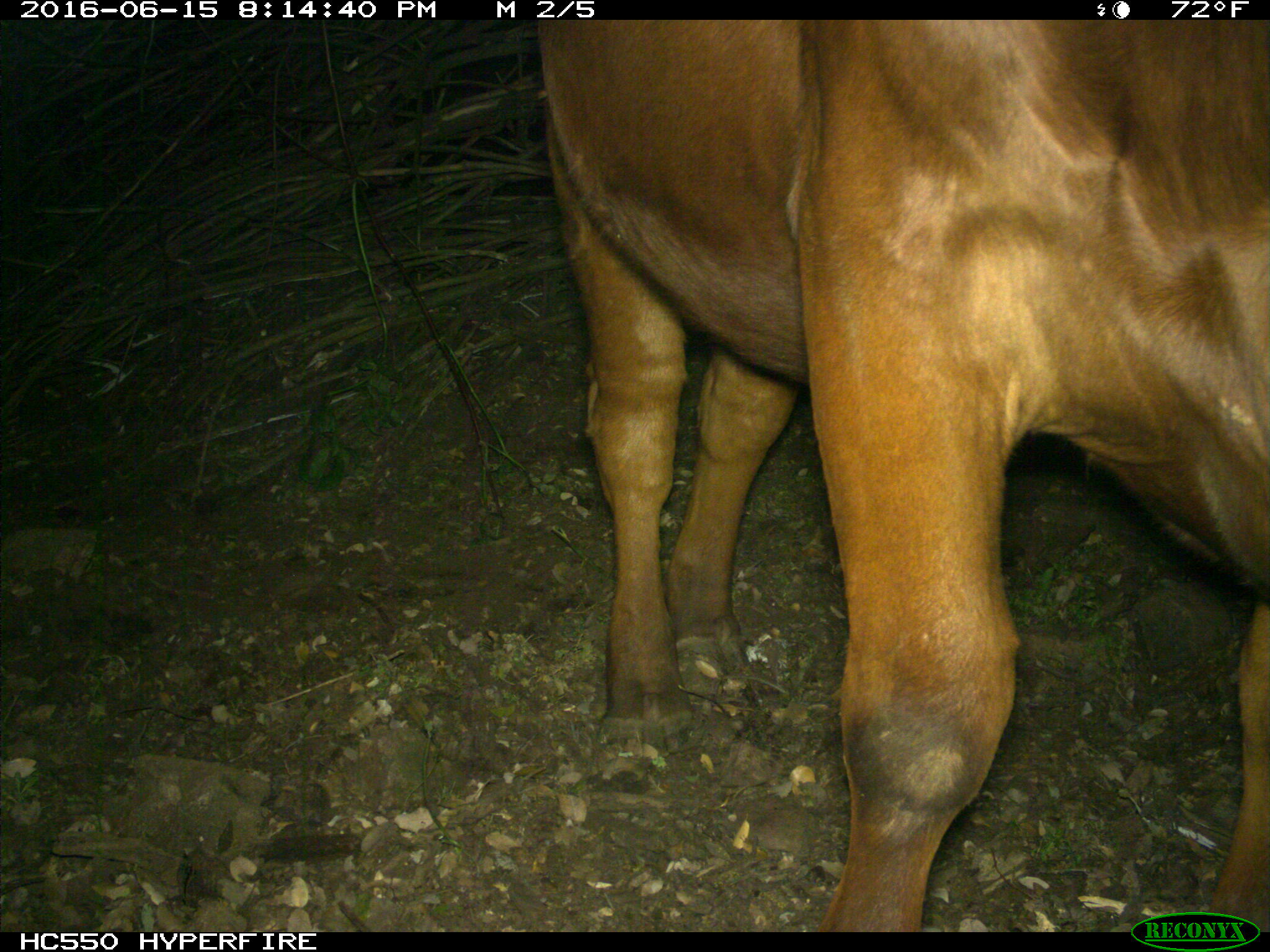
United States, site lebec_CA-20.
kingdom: Animalia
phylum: Chordata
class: Mammalia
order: Artiodactyla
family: Bovidae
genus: Bos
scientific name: Bos taurus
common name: domestic cow